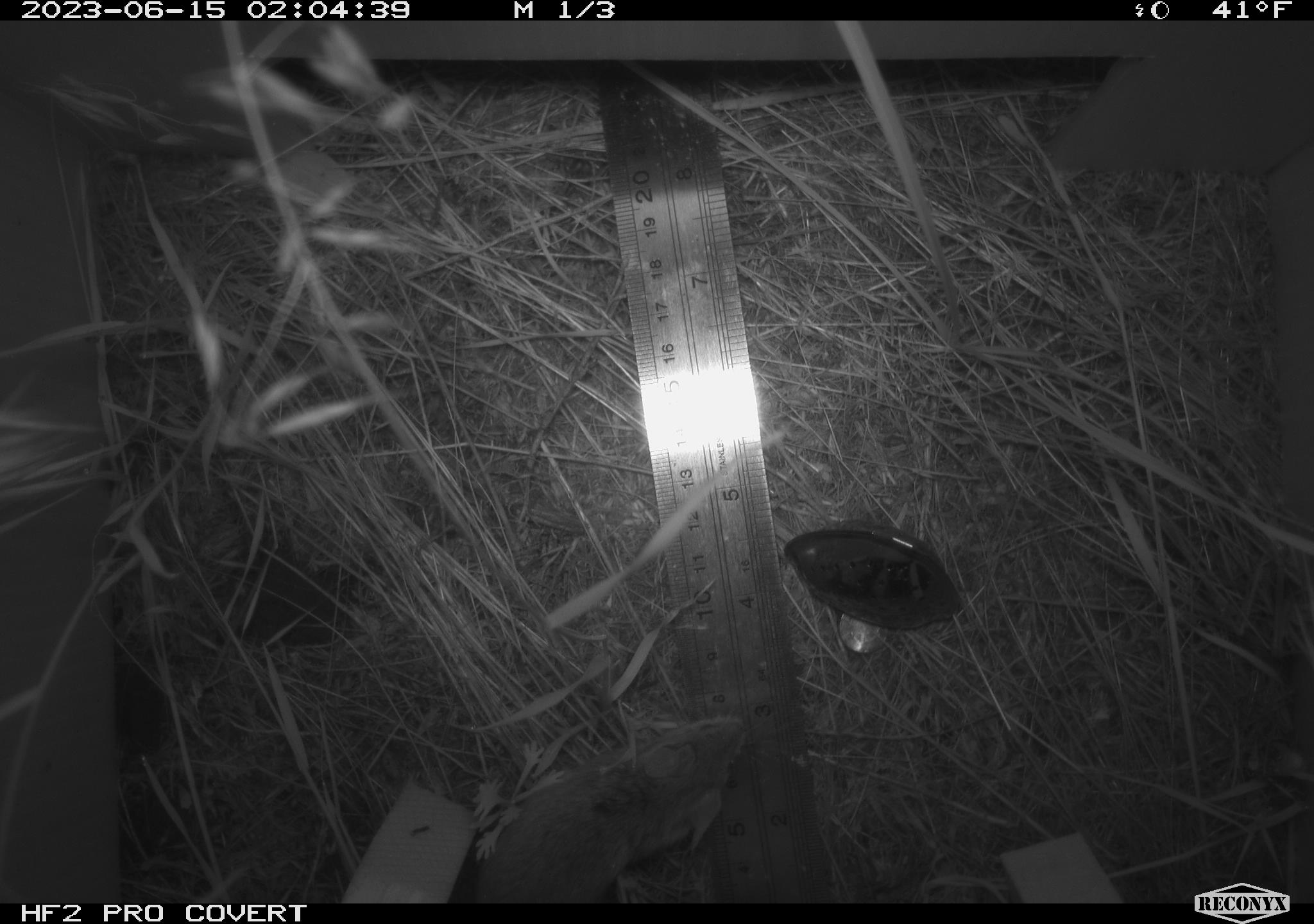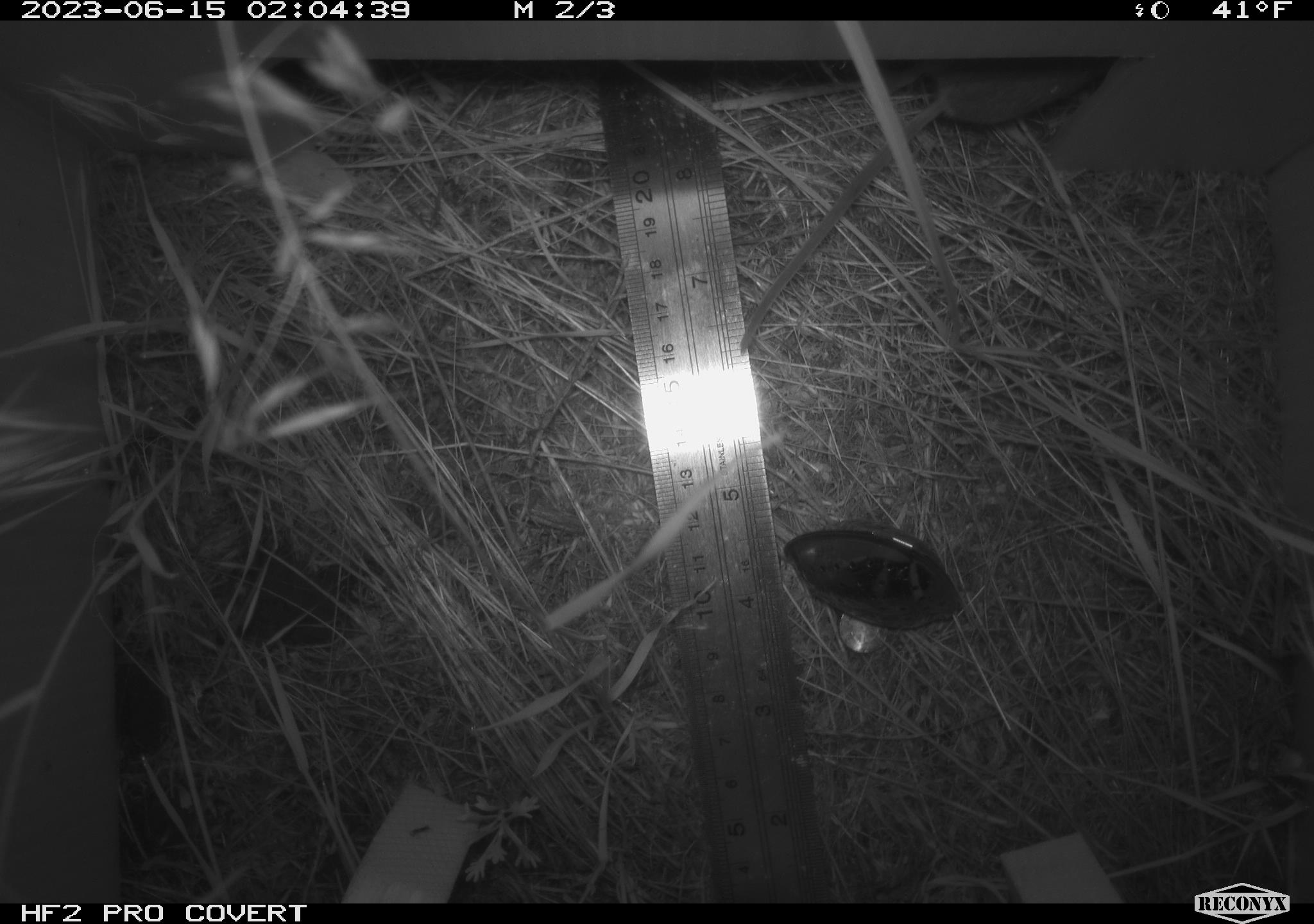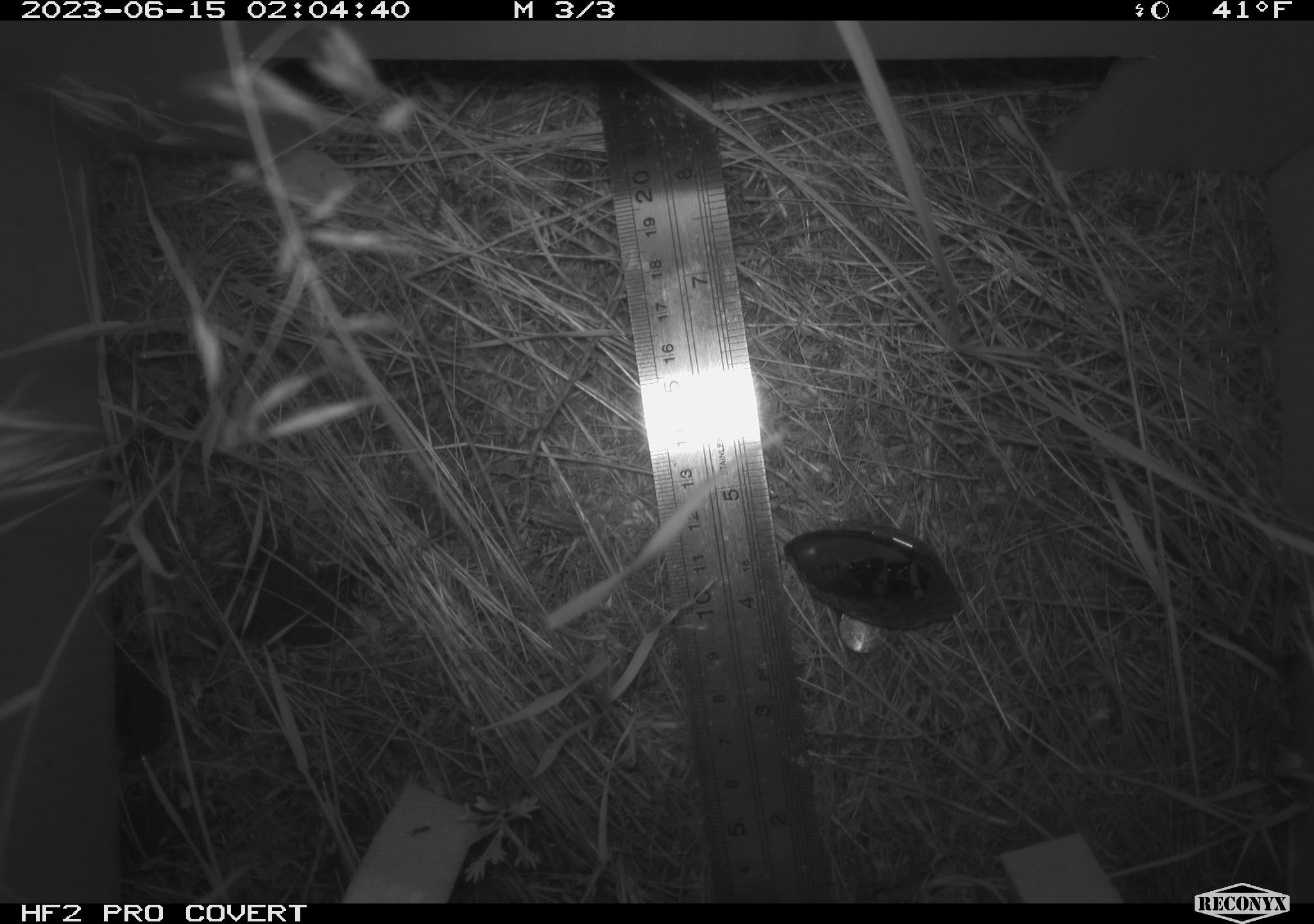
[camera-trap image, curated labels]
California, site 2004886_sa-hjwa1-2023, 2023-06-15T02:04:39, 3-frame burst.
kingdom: Animalia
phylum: Chordata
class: Mammalia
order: Rodentia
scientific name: Rodentia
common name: mouse species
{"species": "mouse species (Rodentia)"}